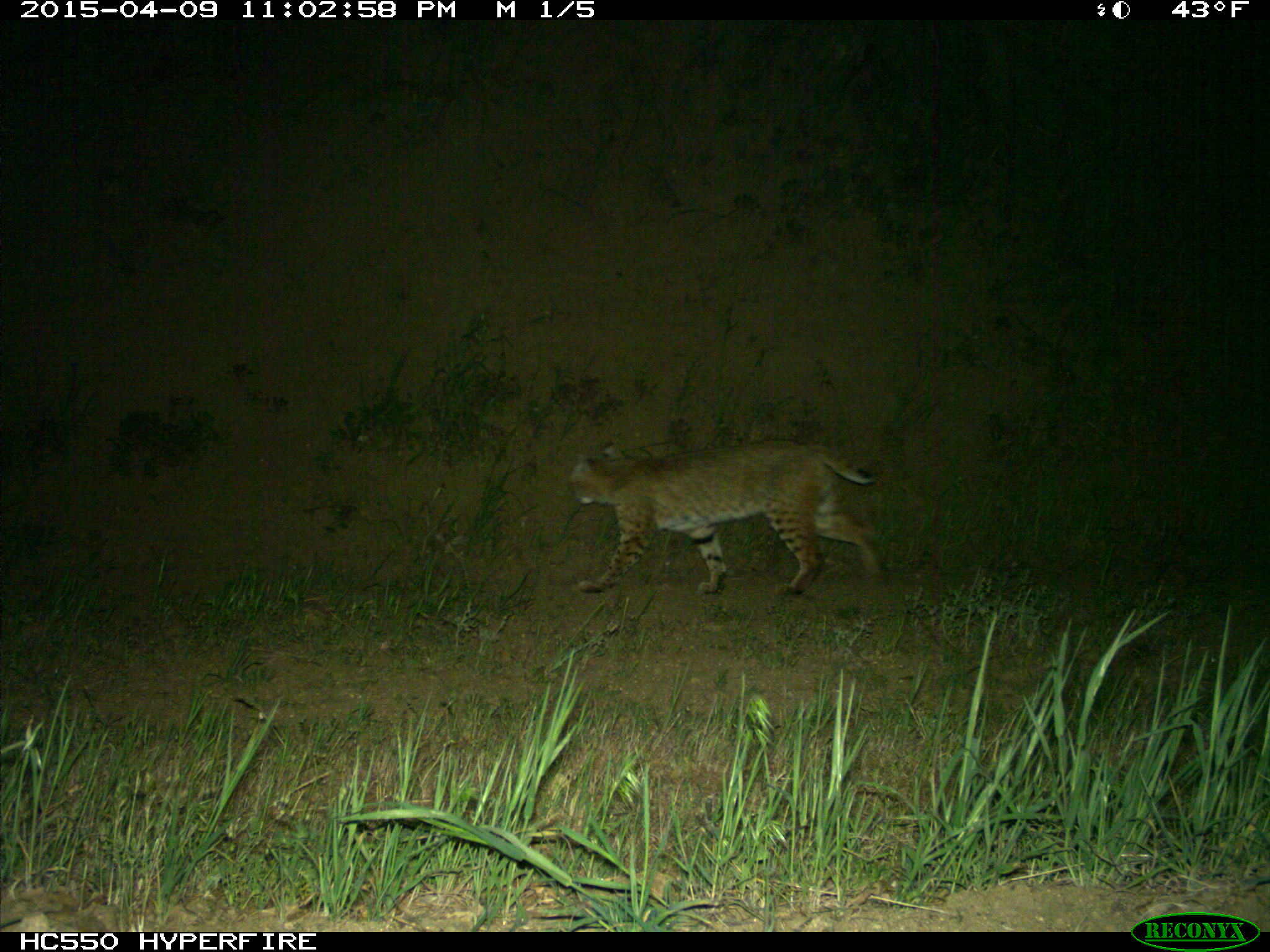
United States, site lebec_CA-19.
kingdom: Animalia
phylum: Chordata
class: Mammalia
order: Carnivora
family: Felidae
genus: Lynx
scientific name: Lynx rufus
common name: bobcat